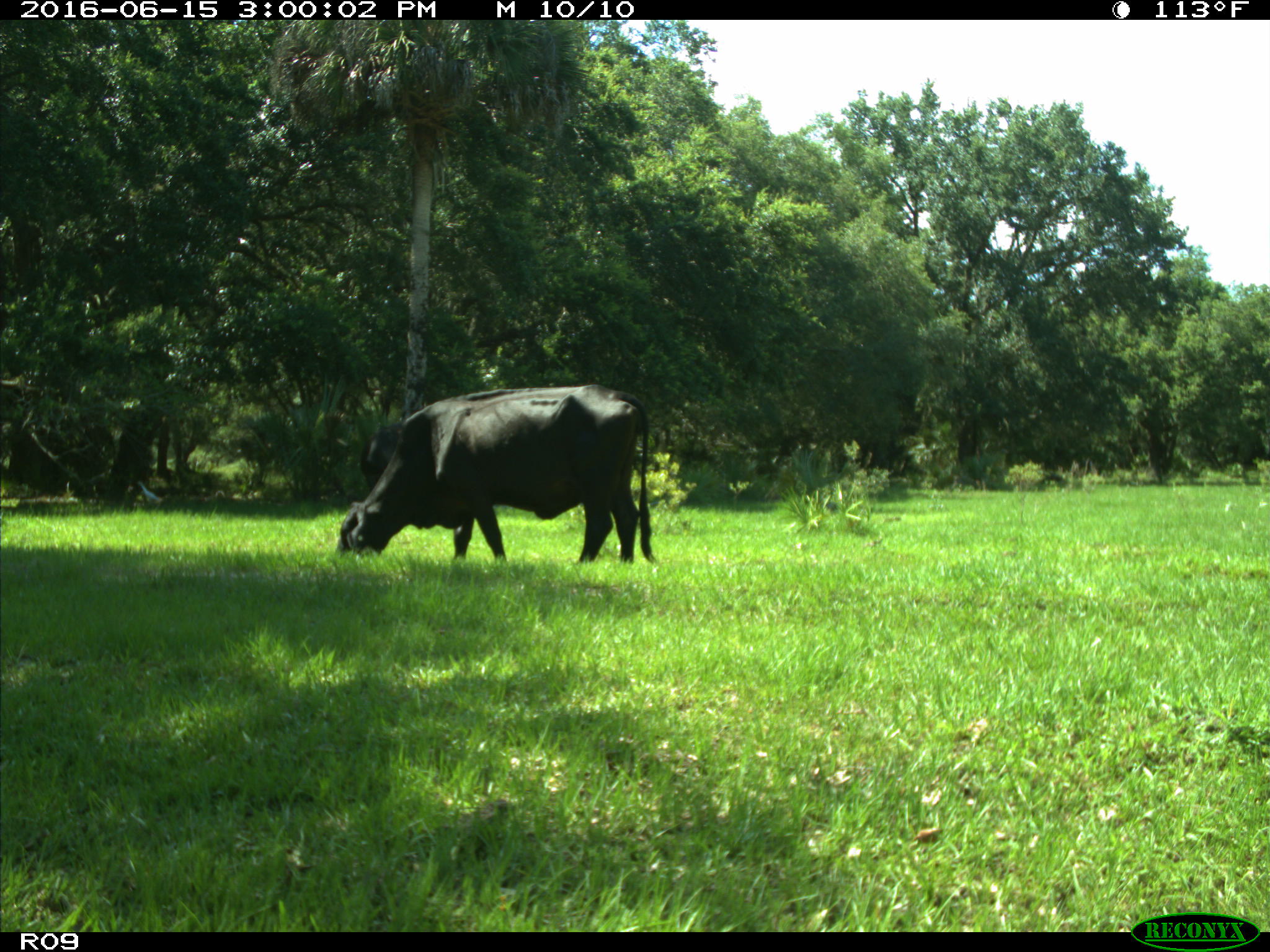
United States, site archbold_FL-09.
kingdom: Animalia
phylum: Chordata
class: Mammalia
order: Artiodactyla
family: Bovidae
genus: Bos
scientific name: Bos taurus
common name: domestic cow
Bos taurus (domestic cow).